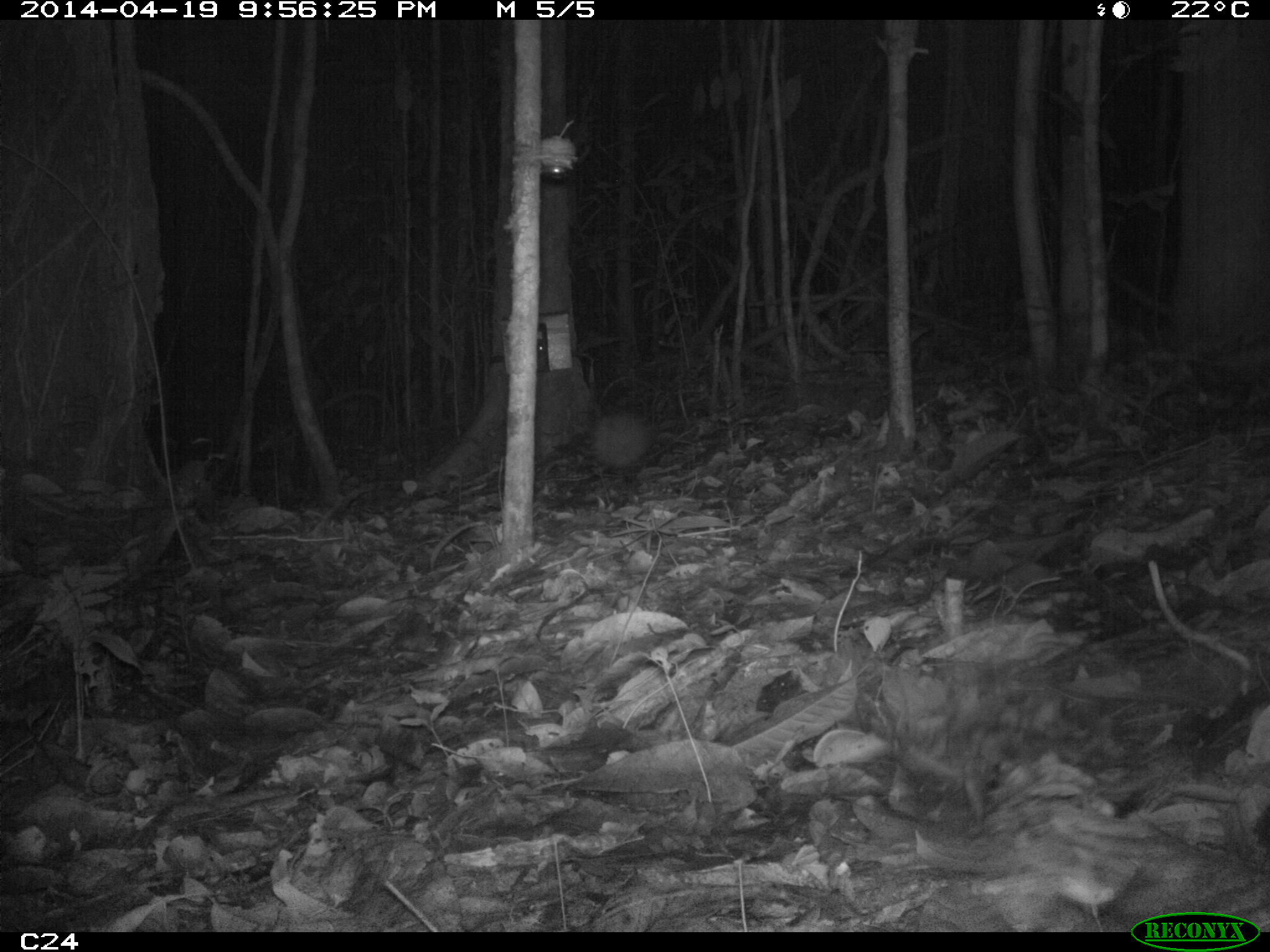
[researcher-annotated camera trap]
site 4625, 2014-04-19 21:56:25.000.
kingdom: Animalia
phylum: Chordata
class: Mammalia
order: Cingulata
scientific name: Cingulata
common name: armadillo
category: unknown armadillo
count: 1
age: adult